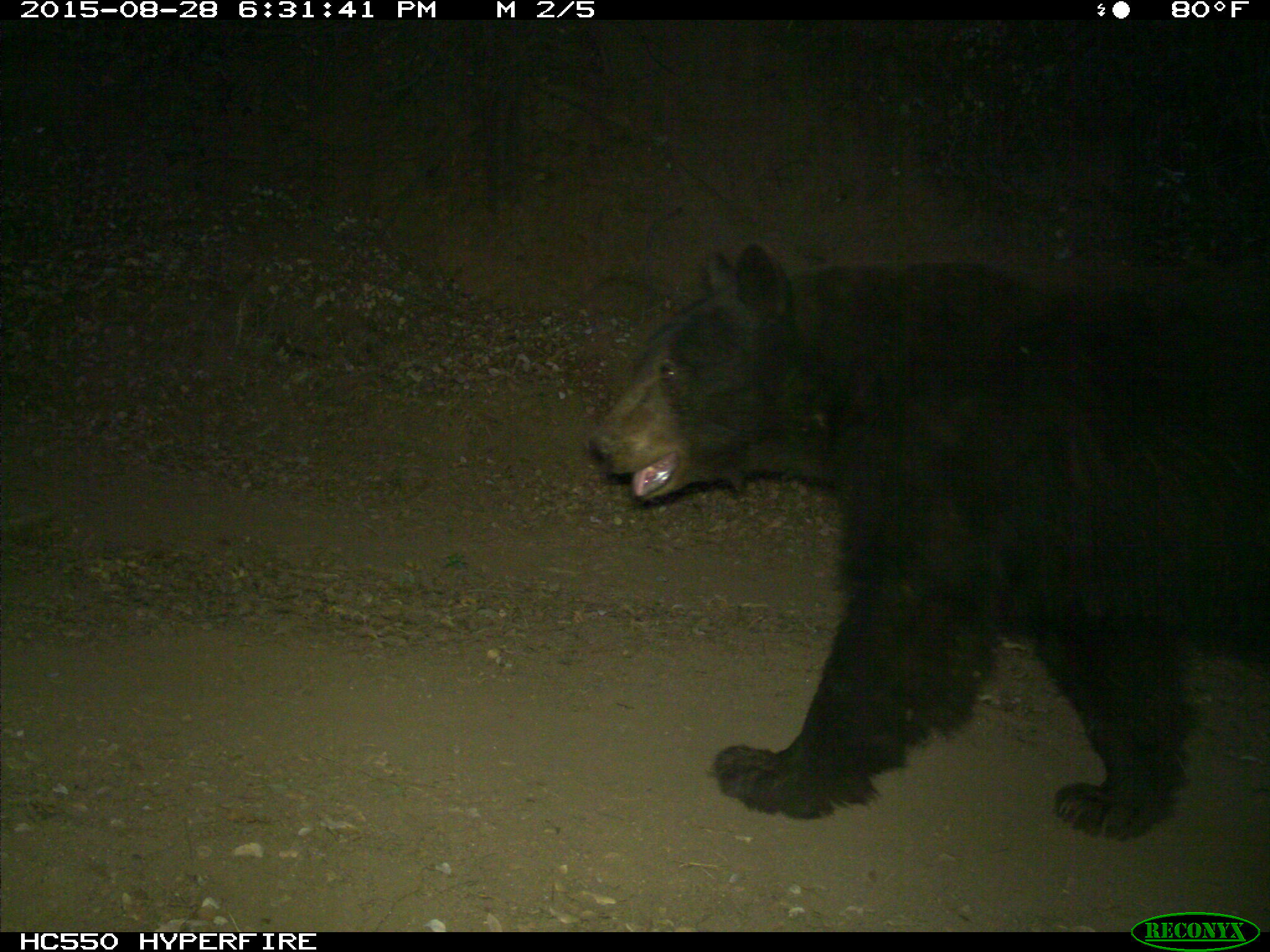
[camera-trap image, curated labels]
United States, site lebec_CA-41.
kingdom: Animalia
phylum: Chordata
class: Mammalia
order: Carnivora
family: Ursidae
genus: Ursus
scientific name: Ursus americanus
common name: american black bear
Ursus americanus (american black bear).